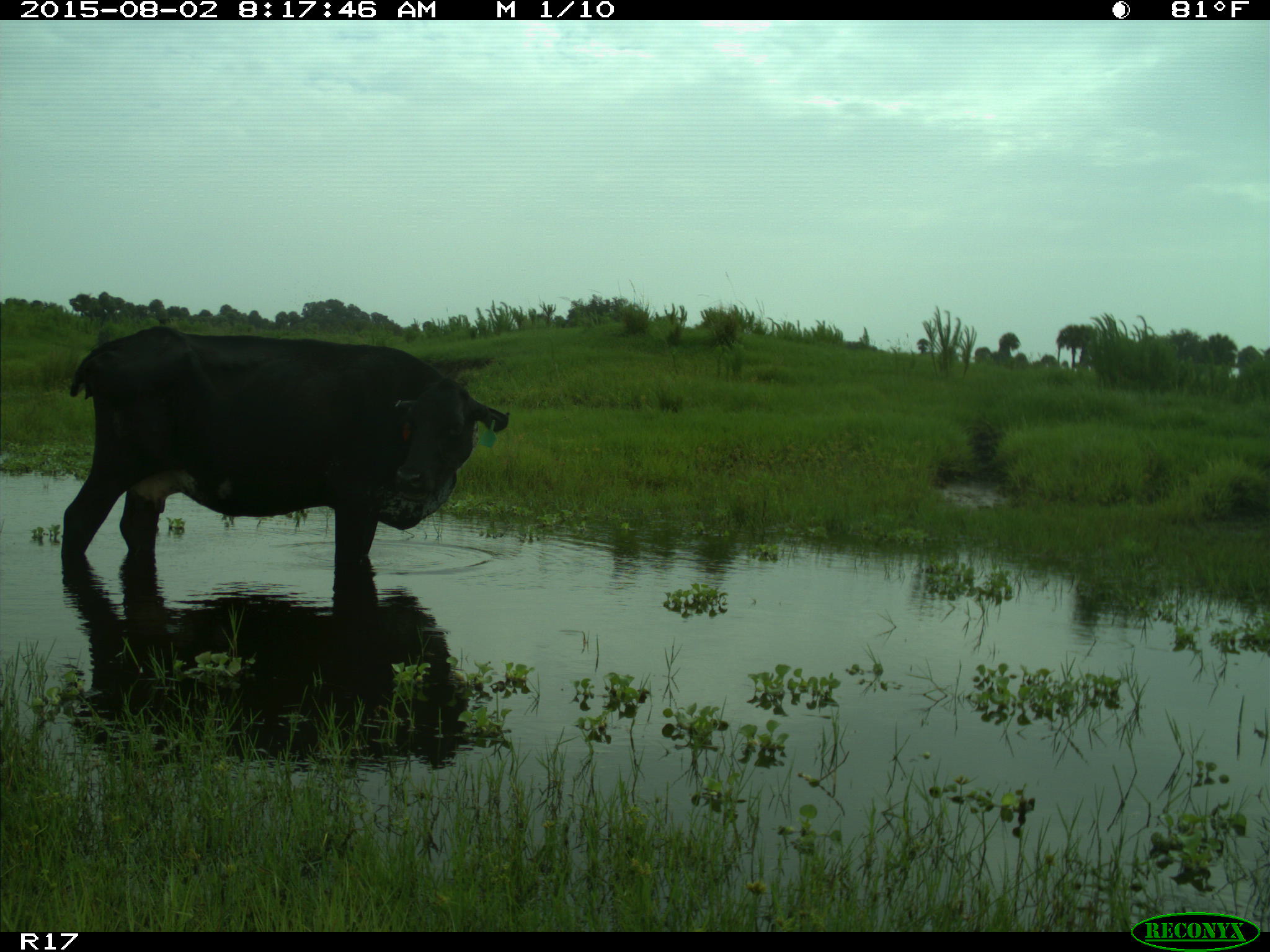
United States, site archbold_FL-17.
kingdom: Animalia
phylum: Chordata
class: Mammalia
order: Artiodactyla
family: Bovidae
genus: Bos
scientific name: Bos taurus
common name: domestic cow